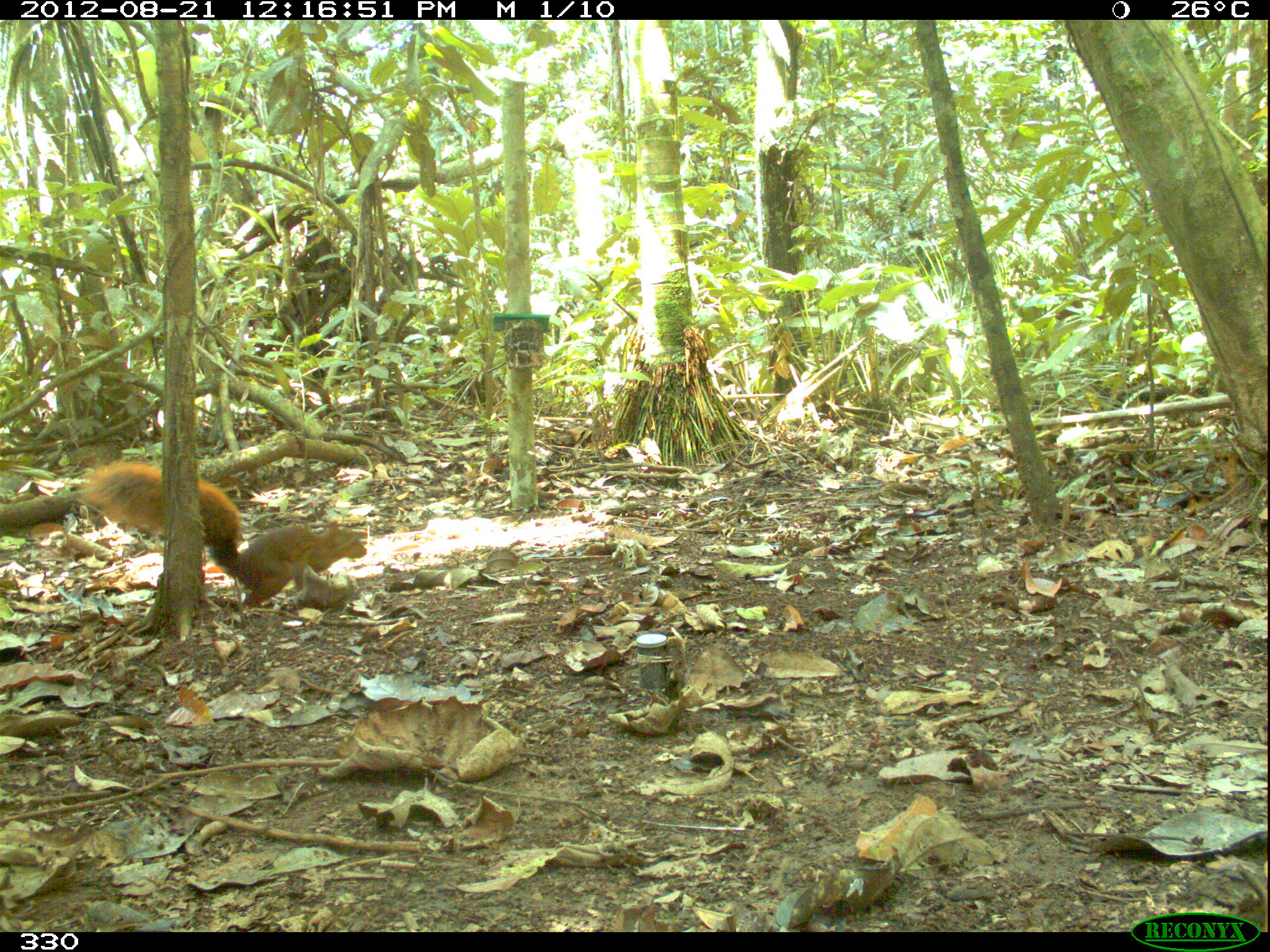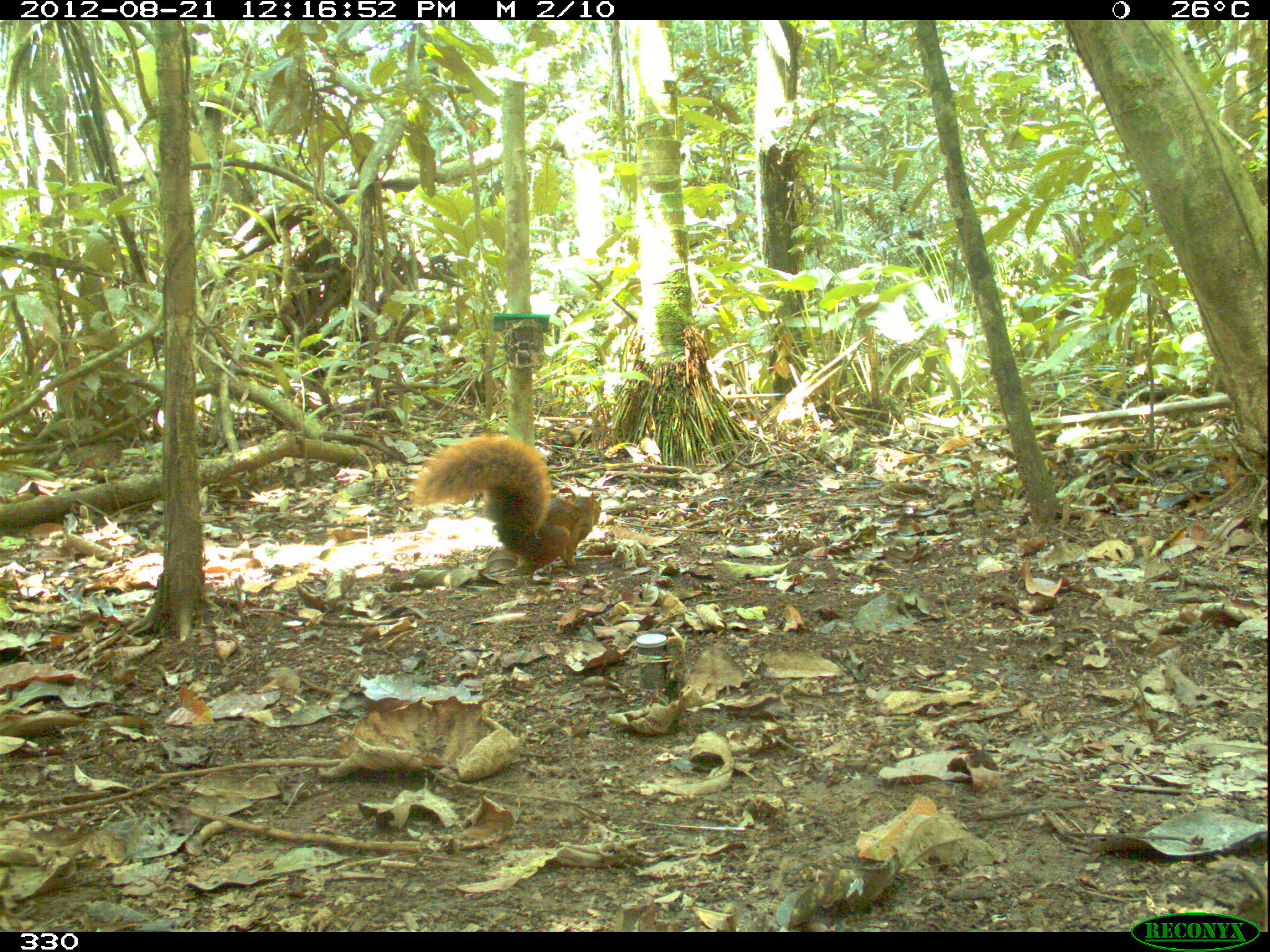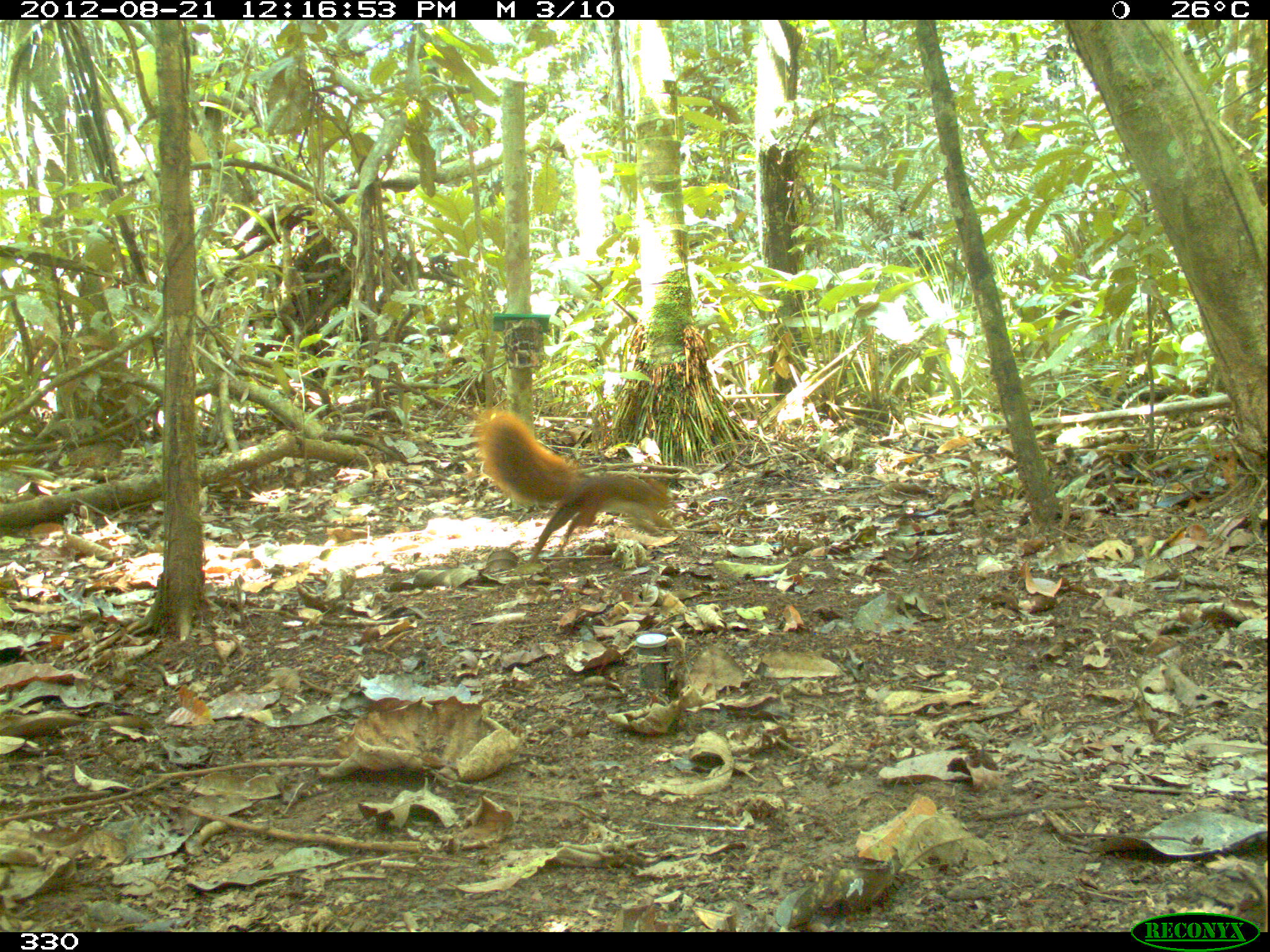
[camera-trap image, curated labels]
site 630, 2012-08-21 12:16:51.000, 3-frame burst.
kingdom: Animalia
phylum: Chordata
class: Mammalia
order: Rodentia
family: Sciuridae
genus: Sciurus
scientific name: Sciurus spadiceus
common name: southern amazon red squirrel